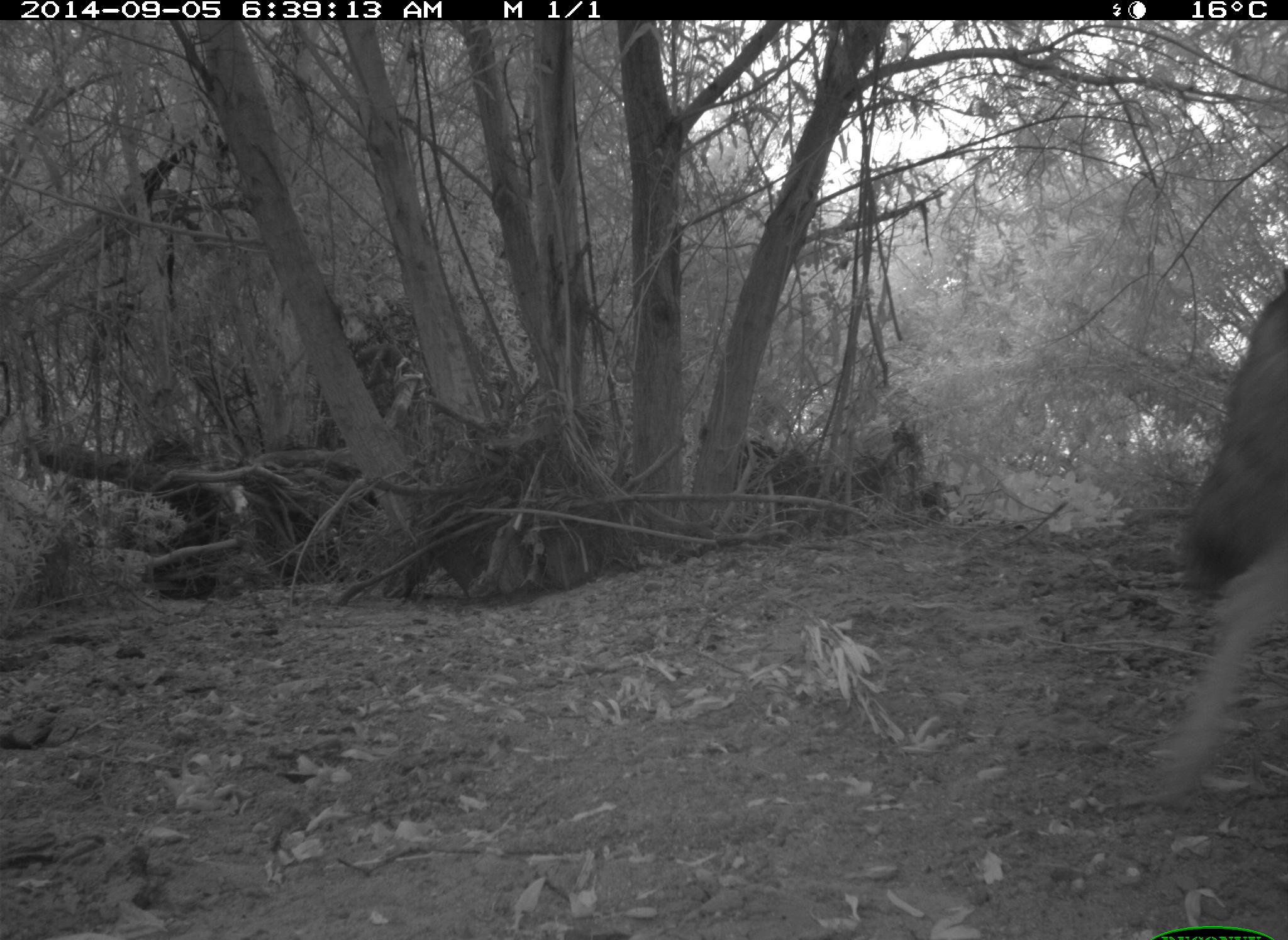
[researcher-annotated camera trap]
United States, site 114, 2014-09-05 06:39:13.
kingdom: Animalia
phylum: Chordata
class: Mammalia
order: Carnivora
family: Canidae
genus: Canis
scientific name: Canis latrans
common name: coyote